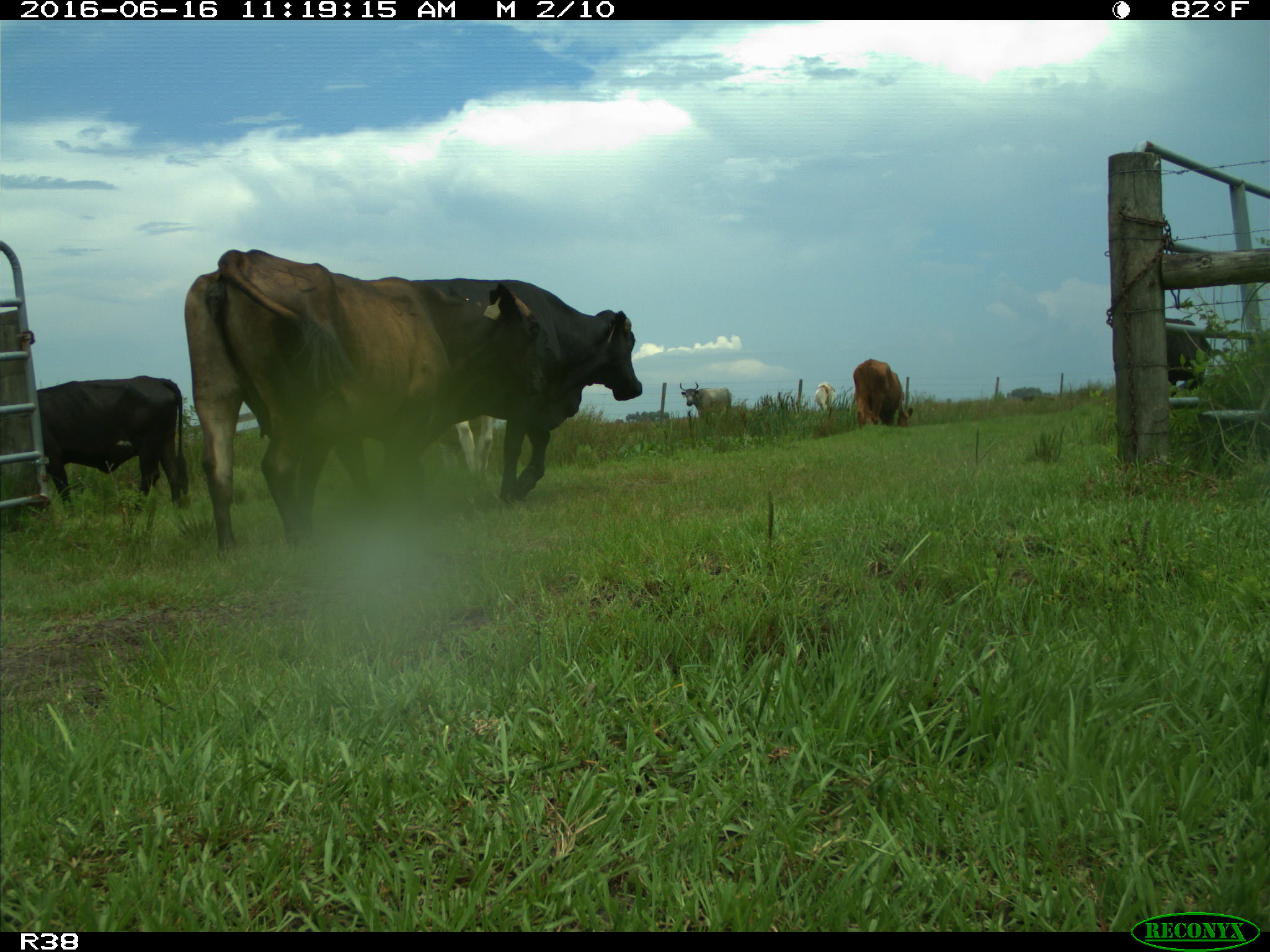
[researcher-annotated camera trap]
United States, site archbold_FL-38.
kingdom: Animalia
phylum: Chordata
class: Mammalia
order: Artiodactyla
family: Bovidae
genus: Bos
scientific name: Bos taurus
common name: domestic cow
Bos taurus (domestic cow).